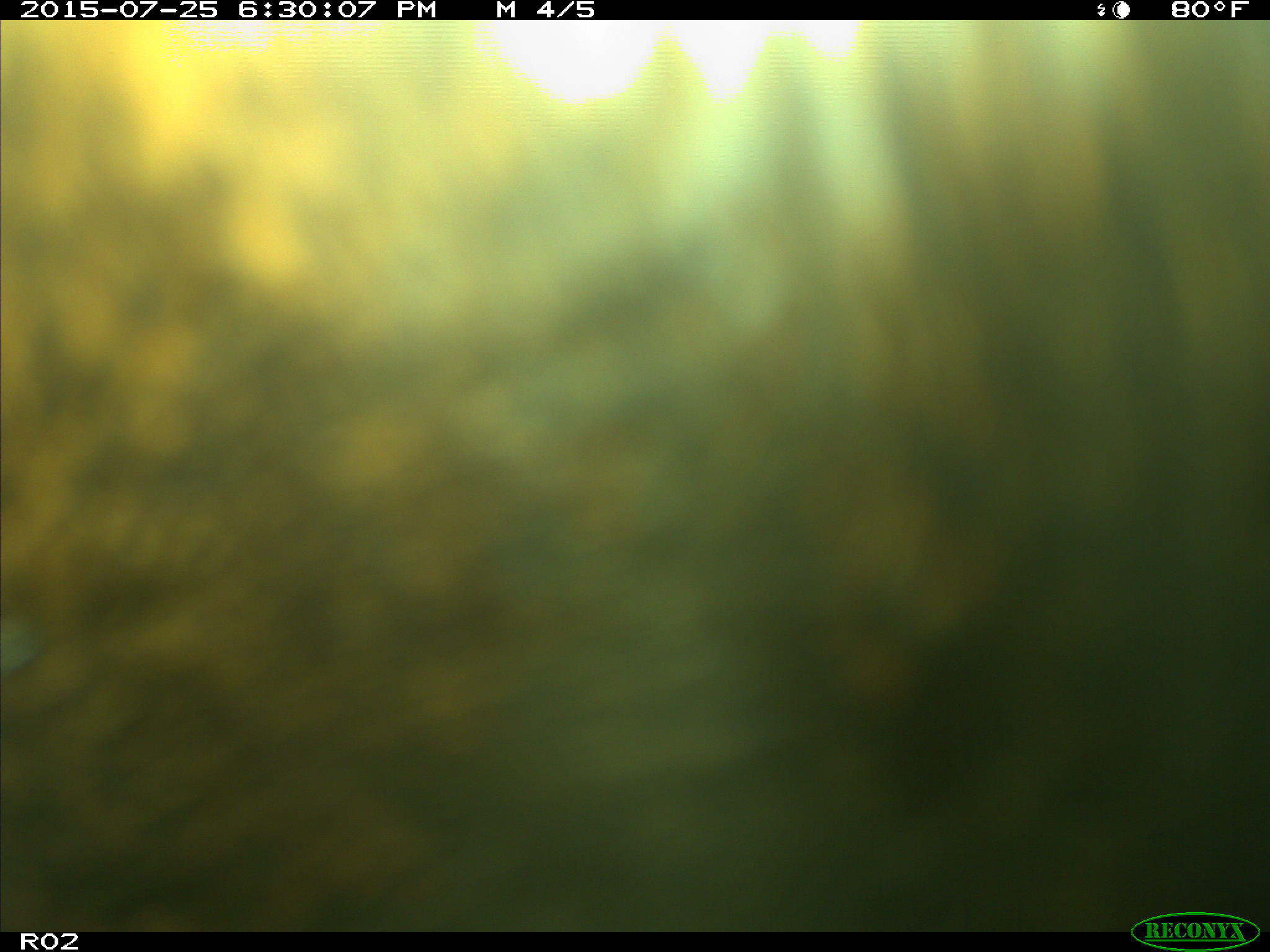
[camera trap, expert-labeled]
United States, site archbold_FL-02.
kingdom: Animalia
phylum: Chordata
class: Mammalia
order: Artiodactyla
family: Bovidae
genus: Bos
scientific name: Bos taurus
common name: domestic cow